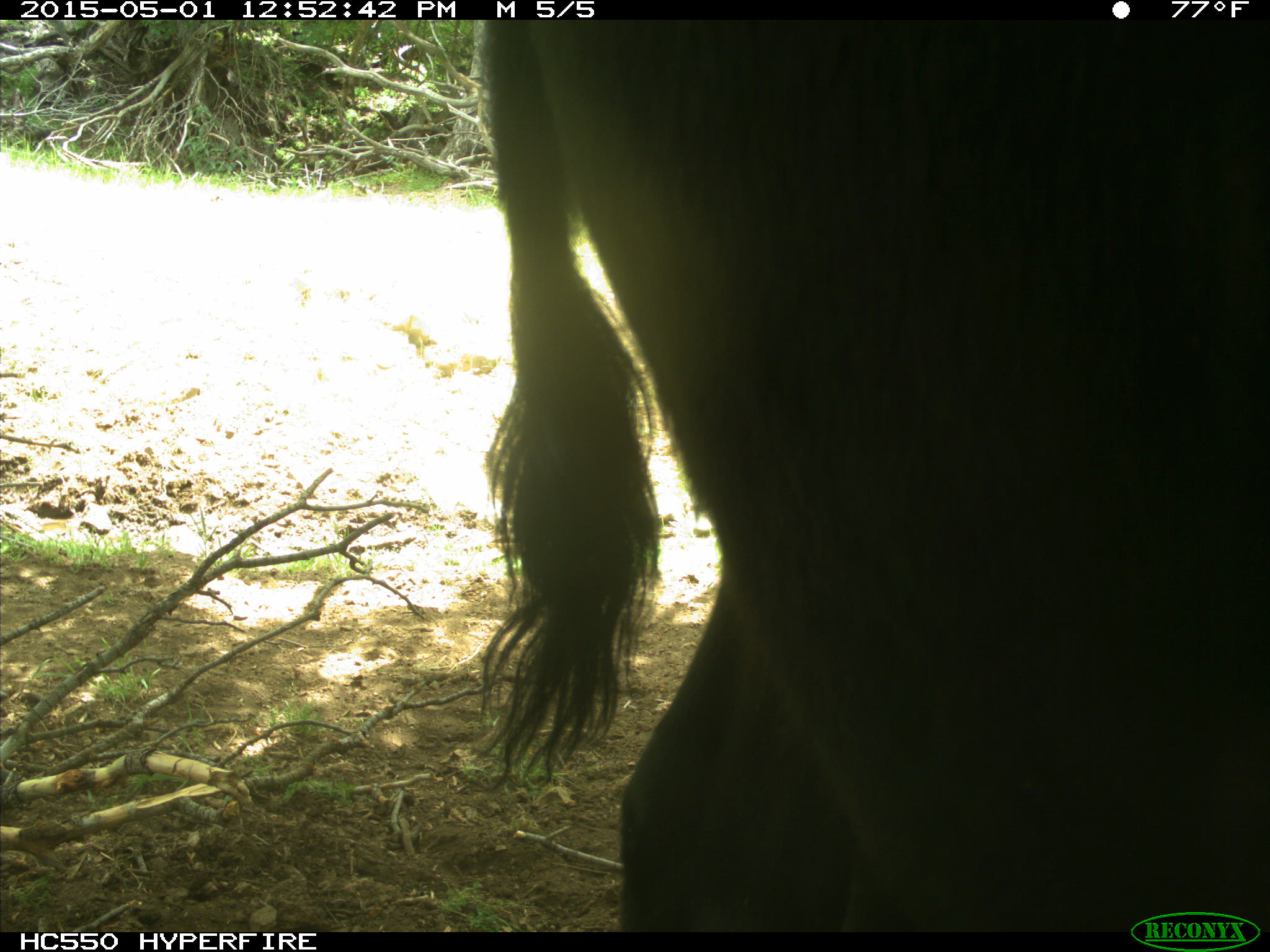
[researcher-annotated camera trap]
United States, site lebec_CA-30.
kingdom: Animalia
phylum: Chordata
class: Mammalia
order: Artiodactyla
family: Bovidae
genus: Bos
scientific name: Bos taurus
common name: domestic cow